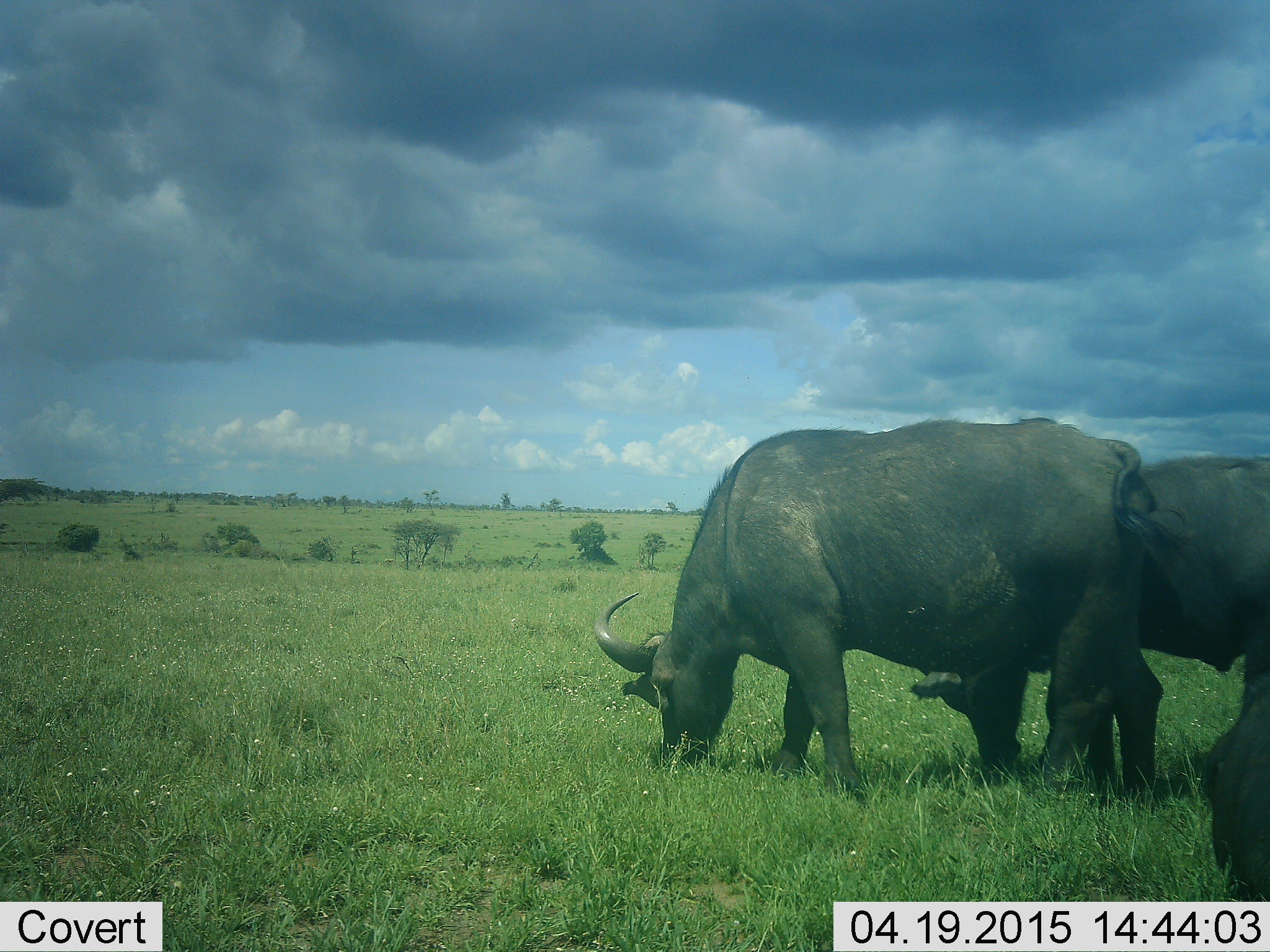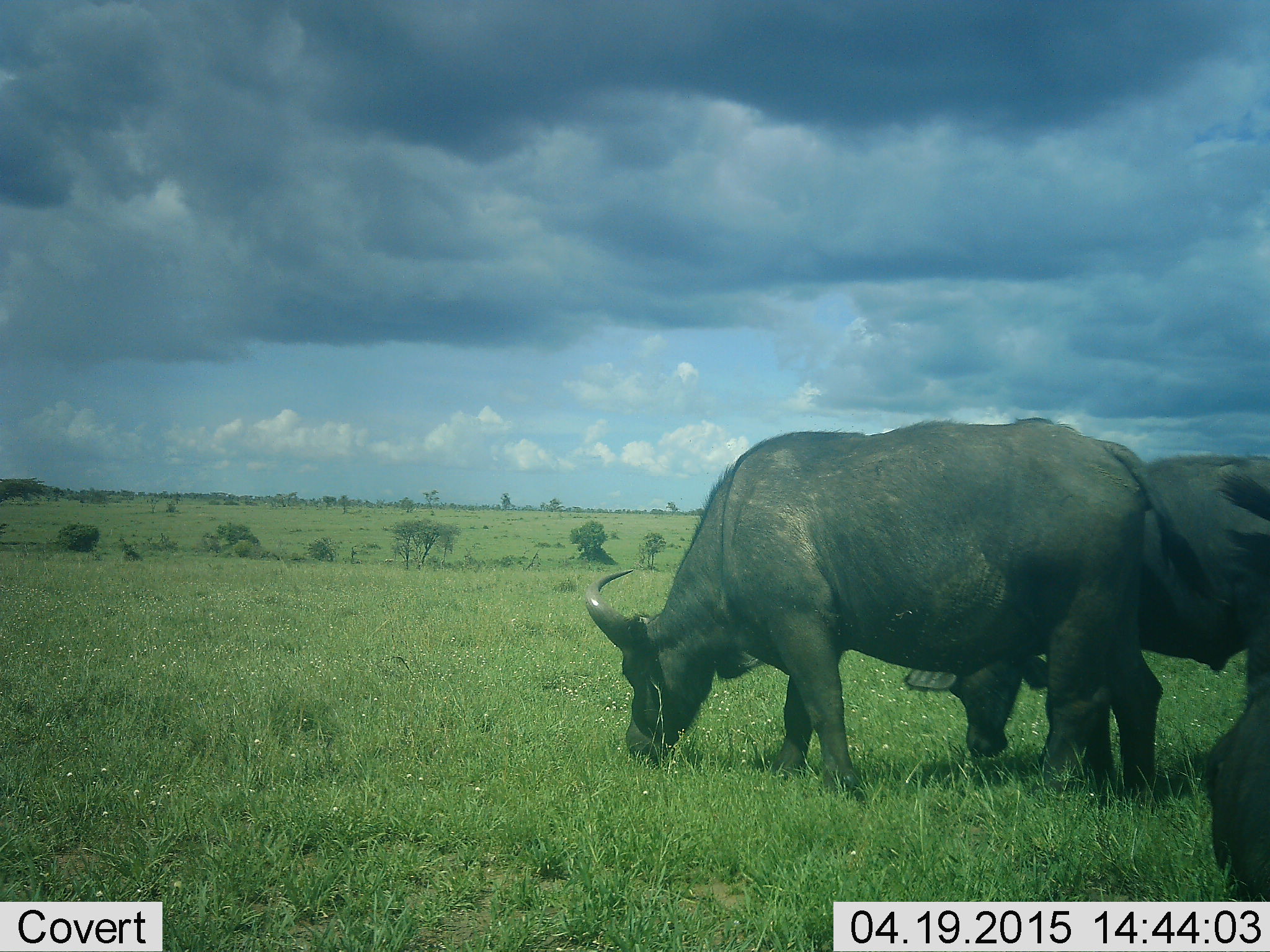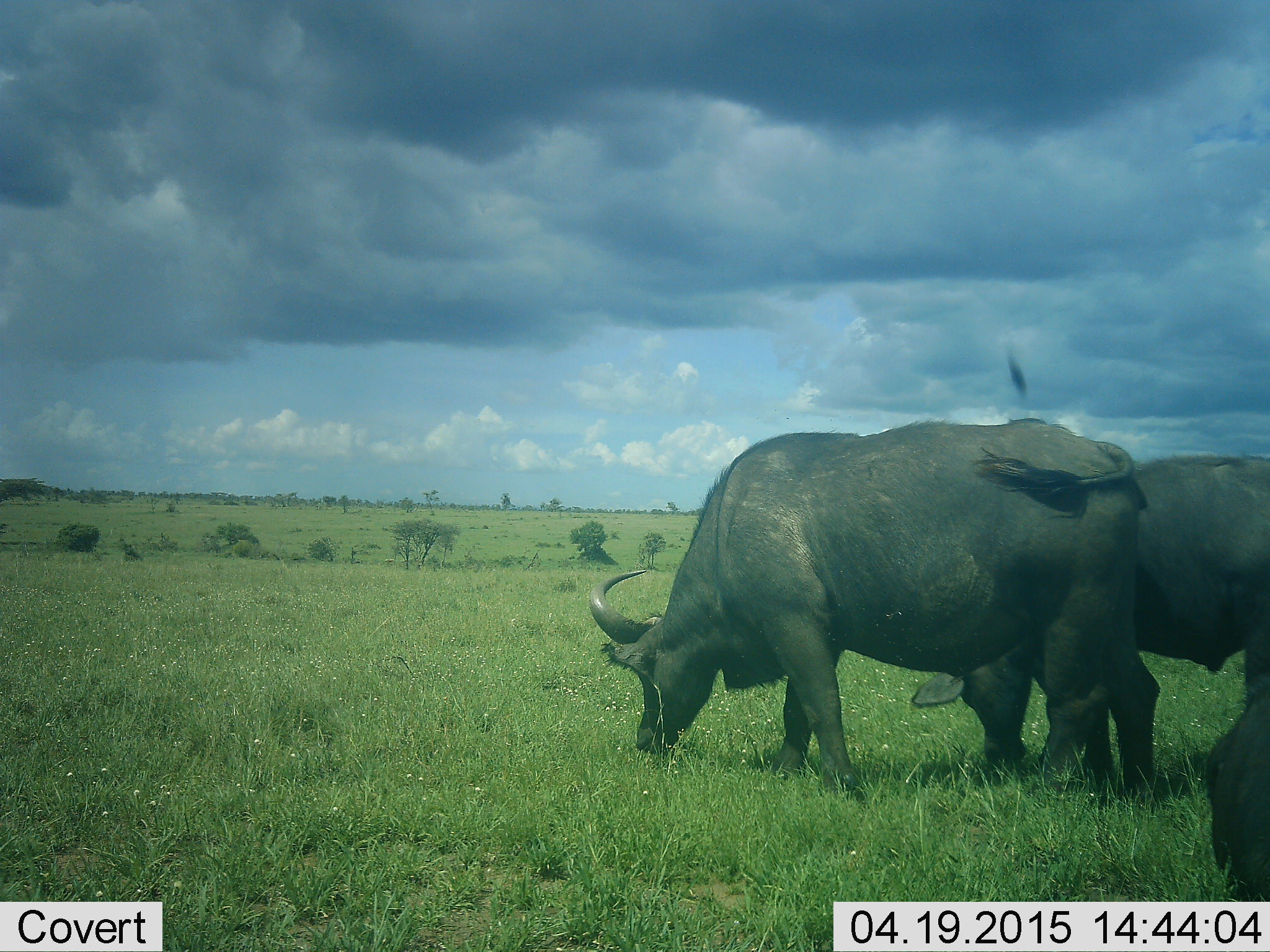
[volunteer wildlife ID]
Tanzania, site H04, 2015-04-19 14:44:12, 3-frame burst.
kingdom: Animalia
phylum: Chordata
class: Mammalia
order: Artiodactyla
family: Bovidae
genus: Syncerus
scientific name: Syncerus caffer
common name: cape buffalo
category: buffalo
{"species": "buffalo (cape buffalo) (Syncerus caffer)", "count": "3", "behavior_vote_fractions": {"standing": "0%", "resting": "0%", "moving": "0%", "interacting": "0%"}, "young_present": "0%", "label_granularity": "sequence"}